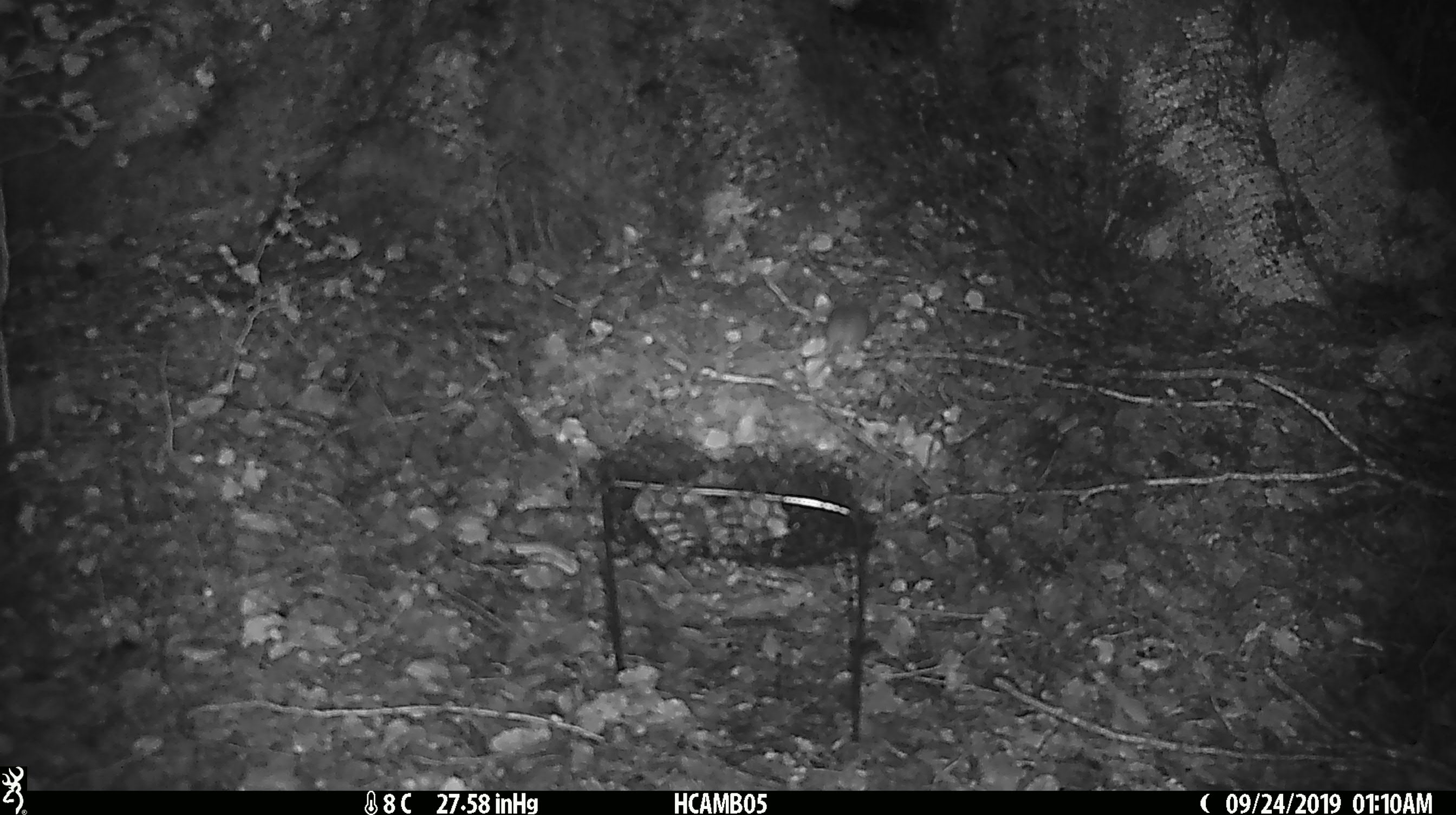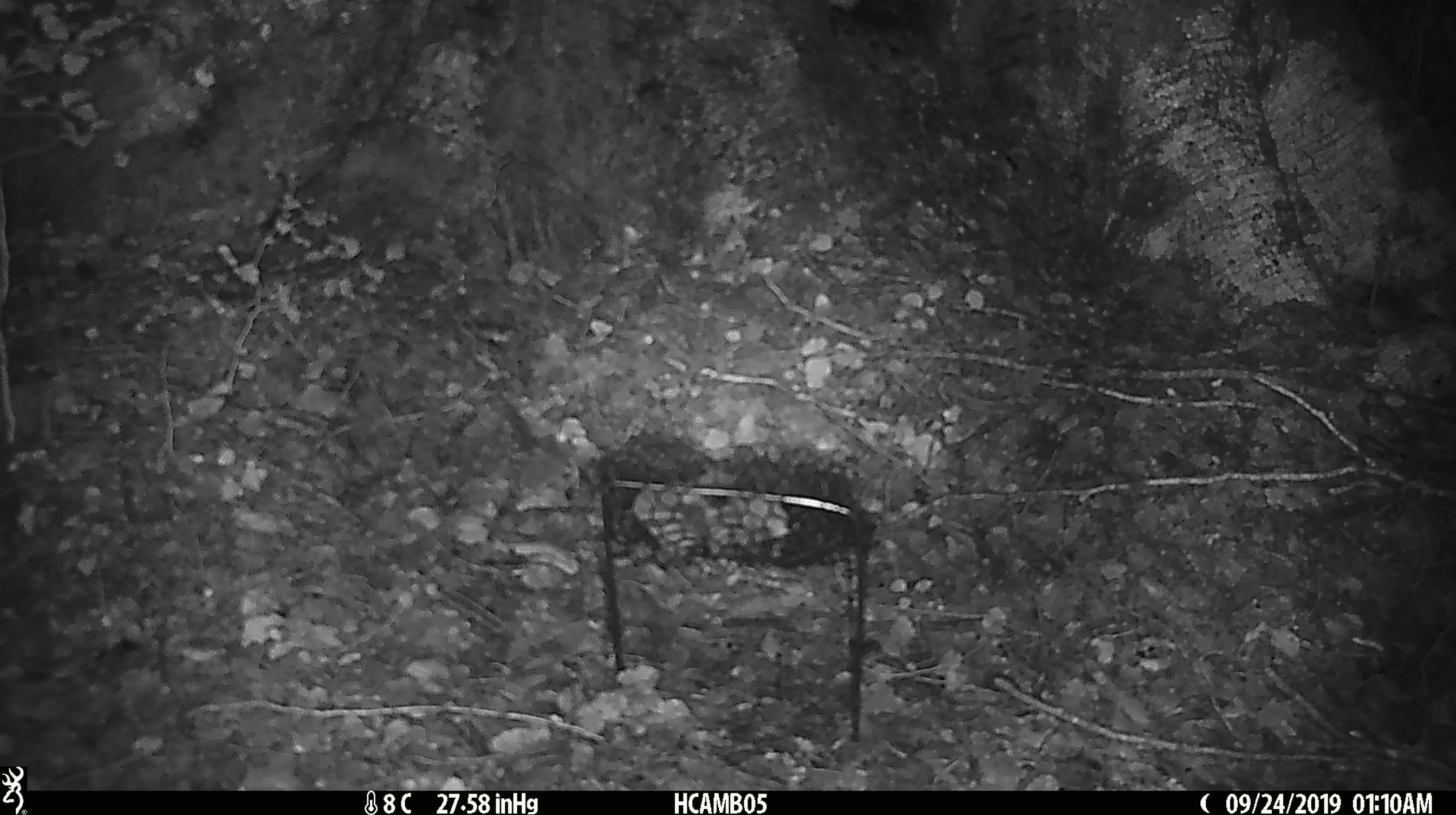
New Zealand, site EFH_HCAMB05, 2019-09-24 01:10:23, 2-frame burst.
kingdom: Animalia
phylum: Chordata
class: Mammalia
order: Rodentia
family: Muridae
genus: Mus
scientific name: Mus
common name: mouse